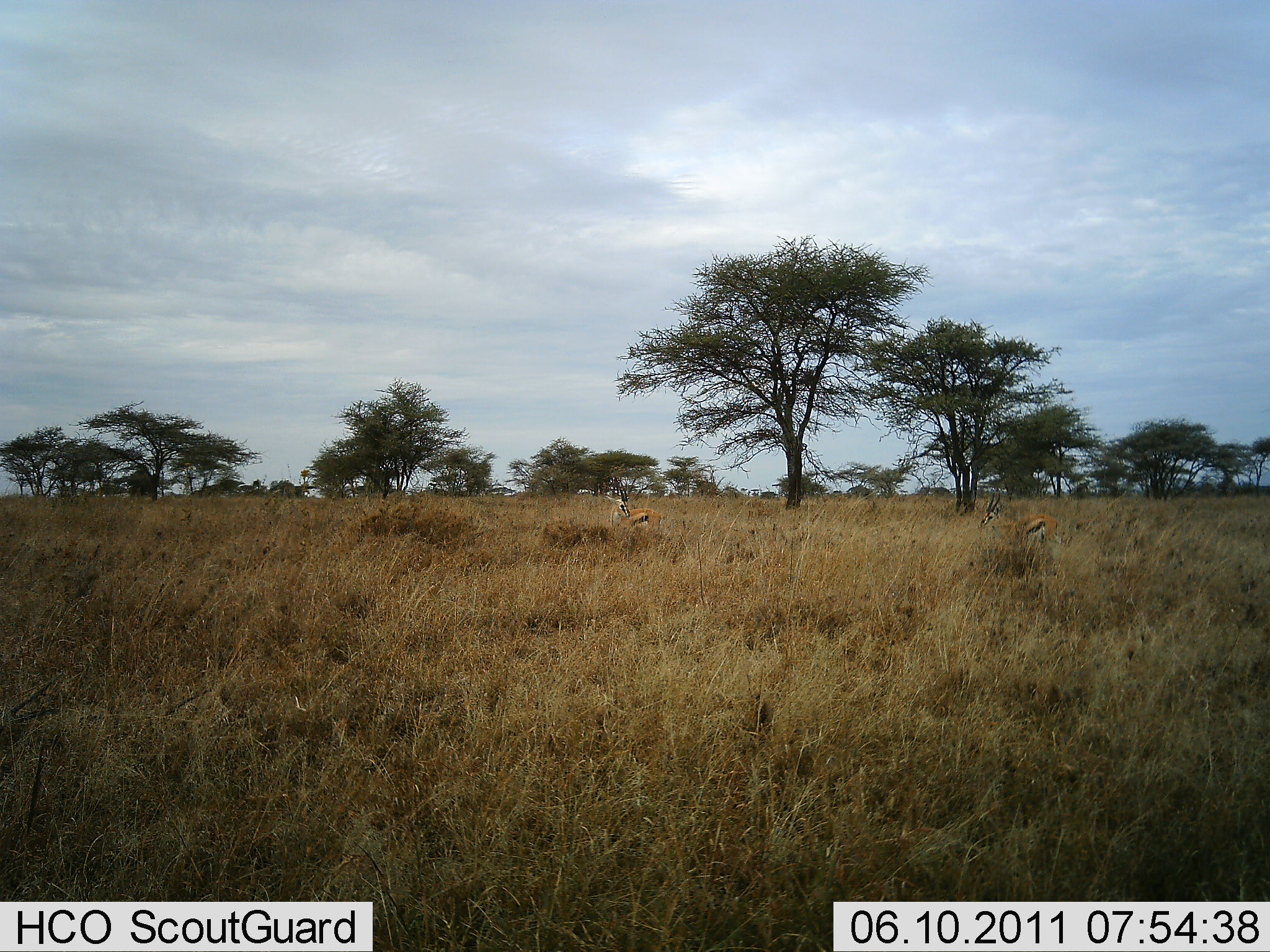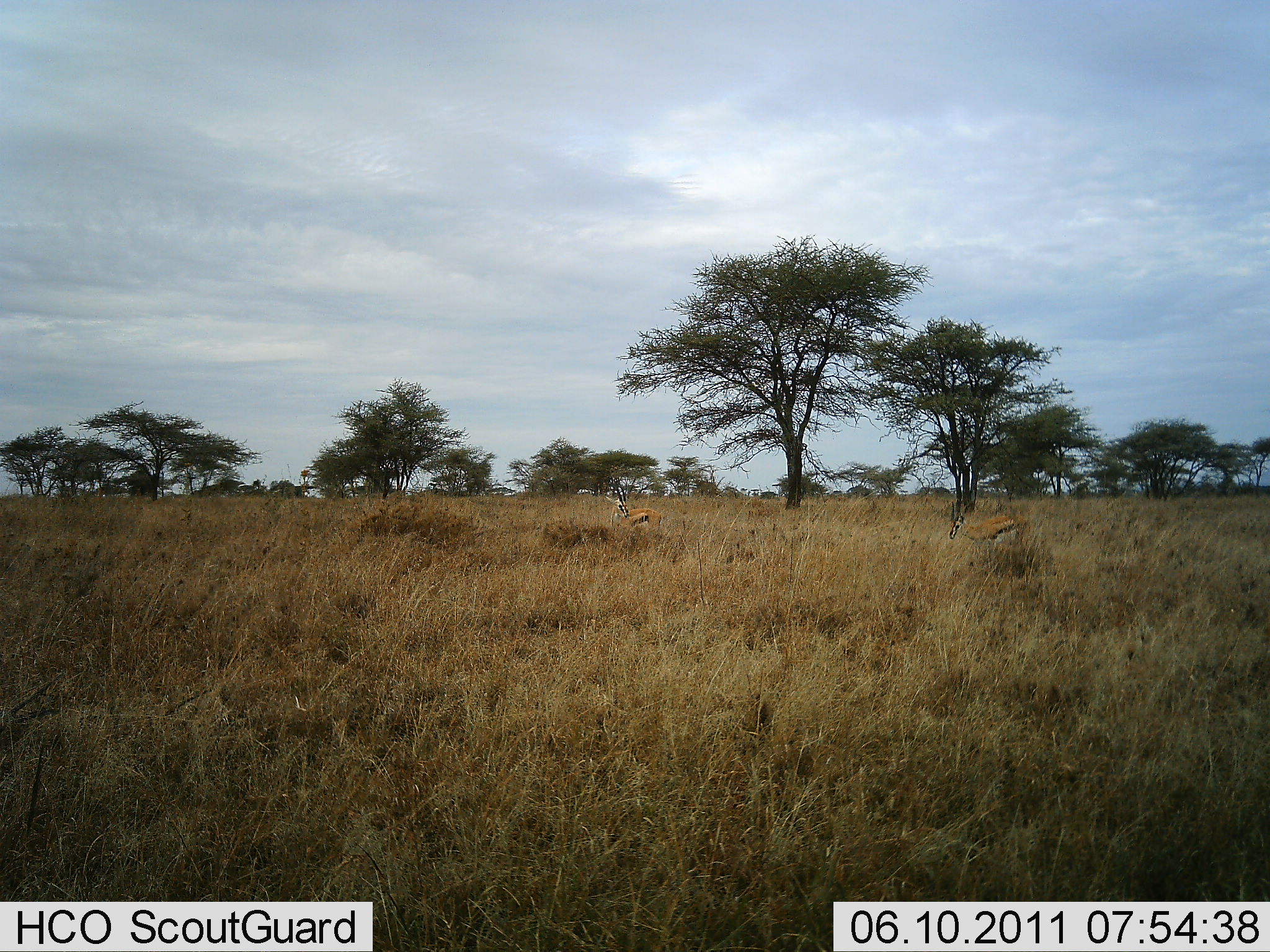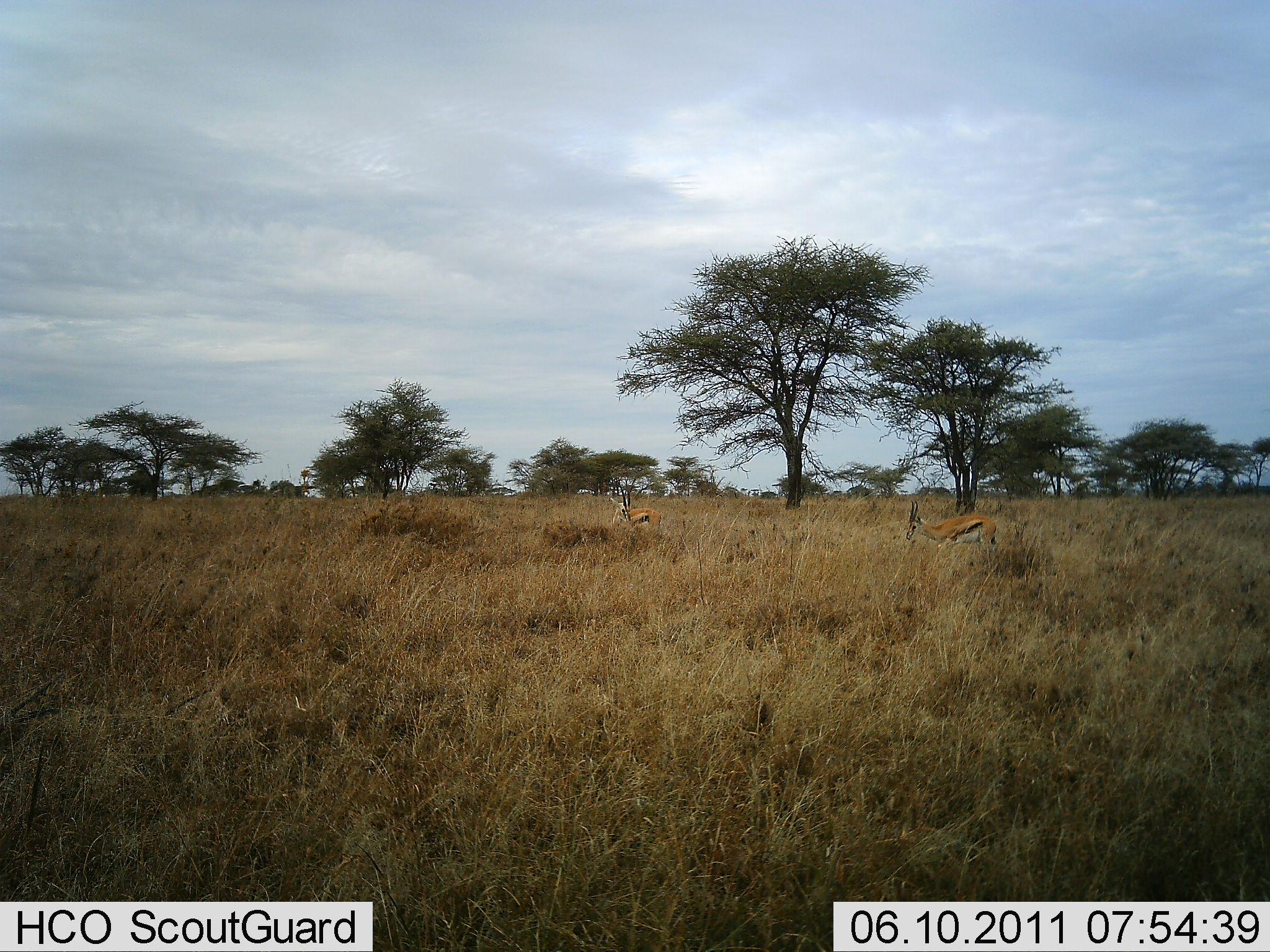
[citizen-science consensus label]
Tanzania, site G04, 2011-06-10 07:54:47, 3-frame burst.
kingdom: Animalia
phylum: Chordata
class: Mammalia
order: Artiodactyla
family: Bovidae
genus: Eudorcas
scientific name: Eudorcas thomsonii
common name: thomson's gazelle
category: gazellethomsons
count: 2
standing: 82%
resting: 9%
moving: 73%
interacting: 0%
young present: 0%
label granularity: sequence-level